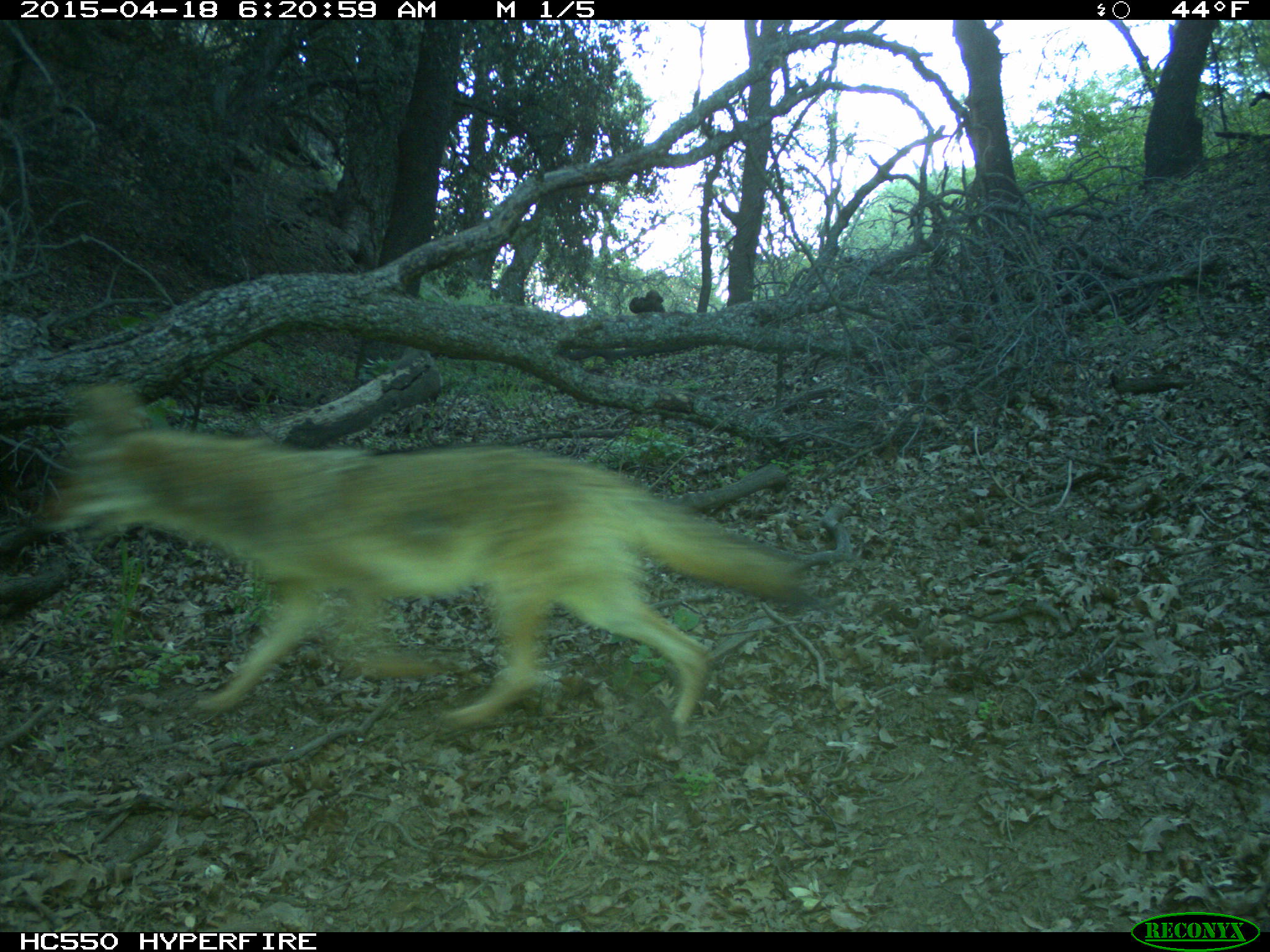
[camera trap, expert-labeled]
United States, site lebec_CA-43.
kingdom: Animalia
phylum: Chordata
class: Mammalia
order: Carnivora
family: Canidae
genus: Canis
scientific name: Canis latrans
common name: coyote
Canis latrans (coyote).